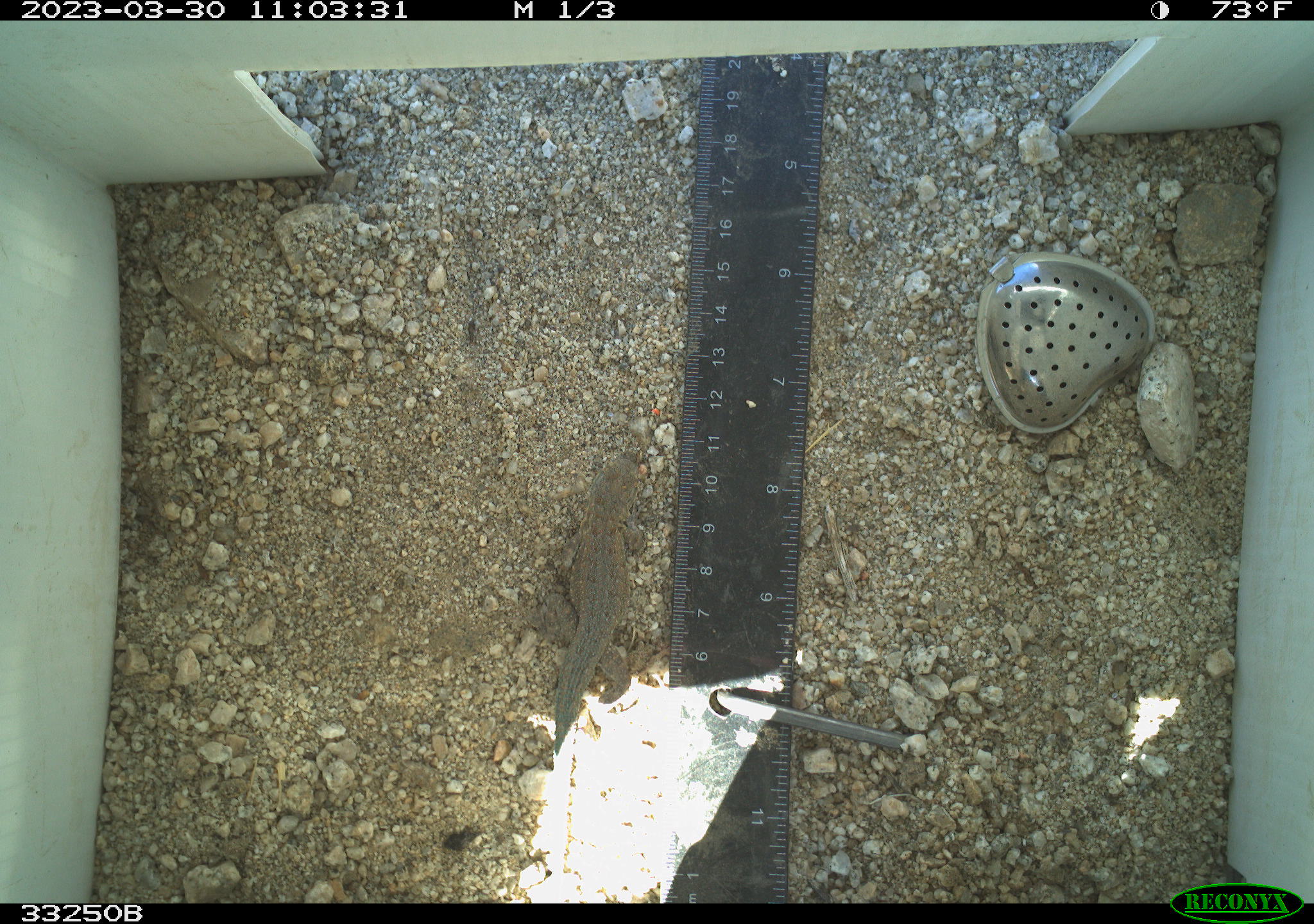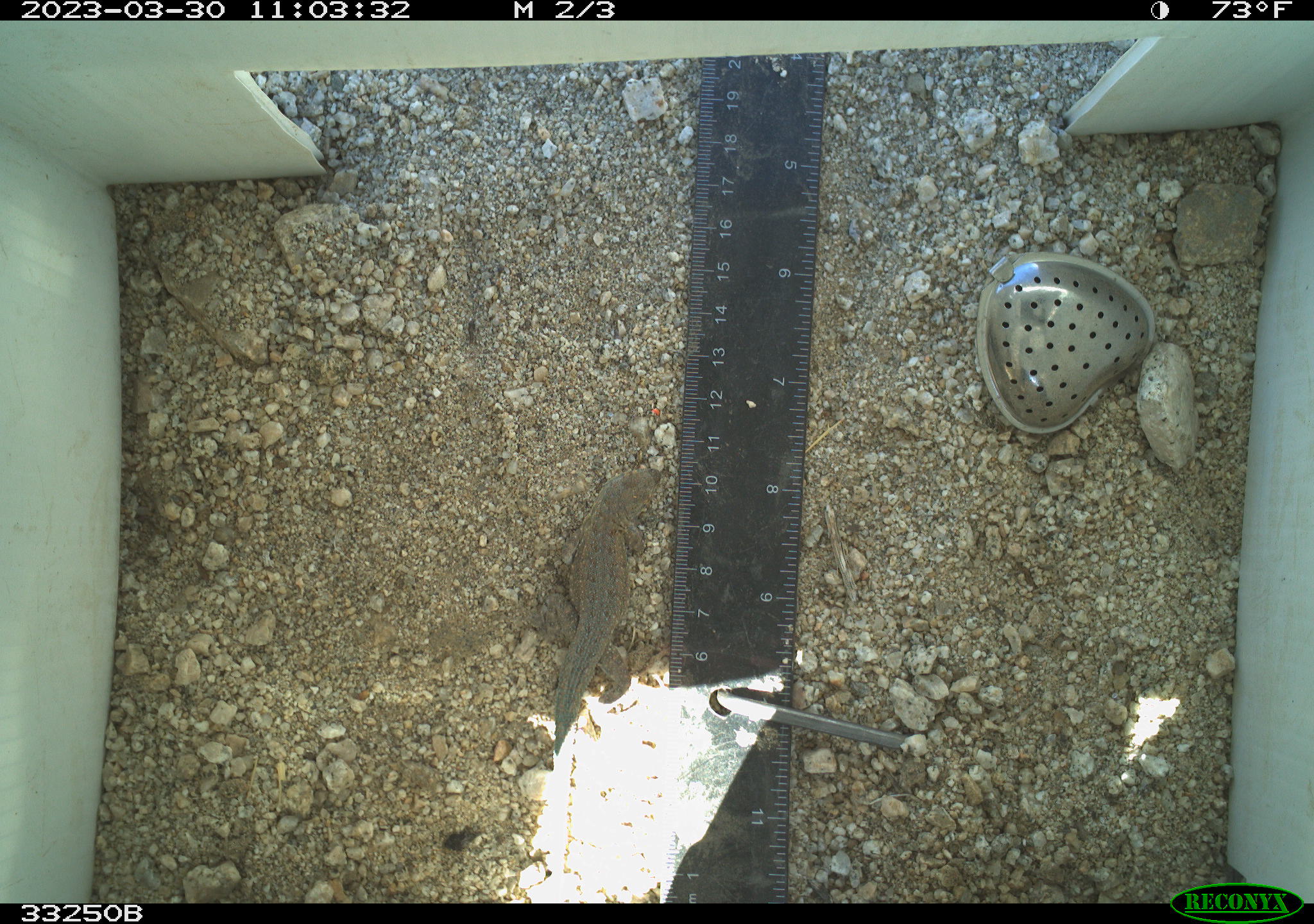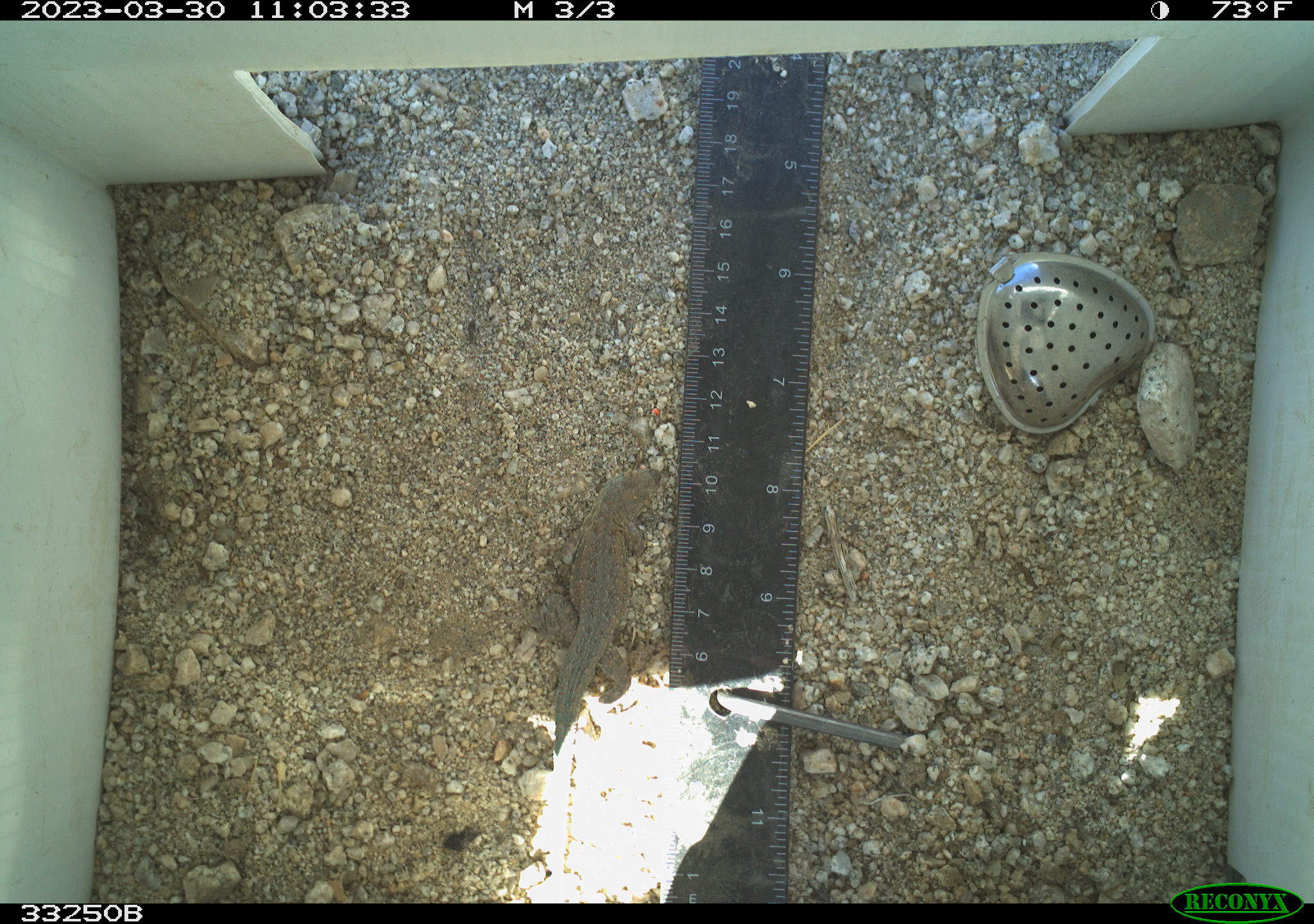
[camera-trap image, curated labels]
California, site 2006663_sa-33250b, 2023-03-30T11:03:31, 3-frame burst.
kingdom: Animalia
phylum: Chordata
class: Reptilia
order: Squamata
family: Phrynosomatidae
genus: Uta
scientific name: Uta stansburiana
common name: common side-blotched lizard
Common side-blotched lizard (Uta stansburiana).